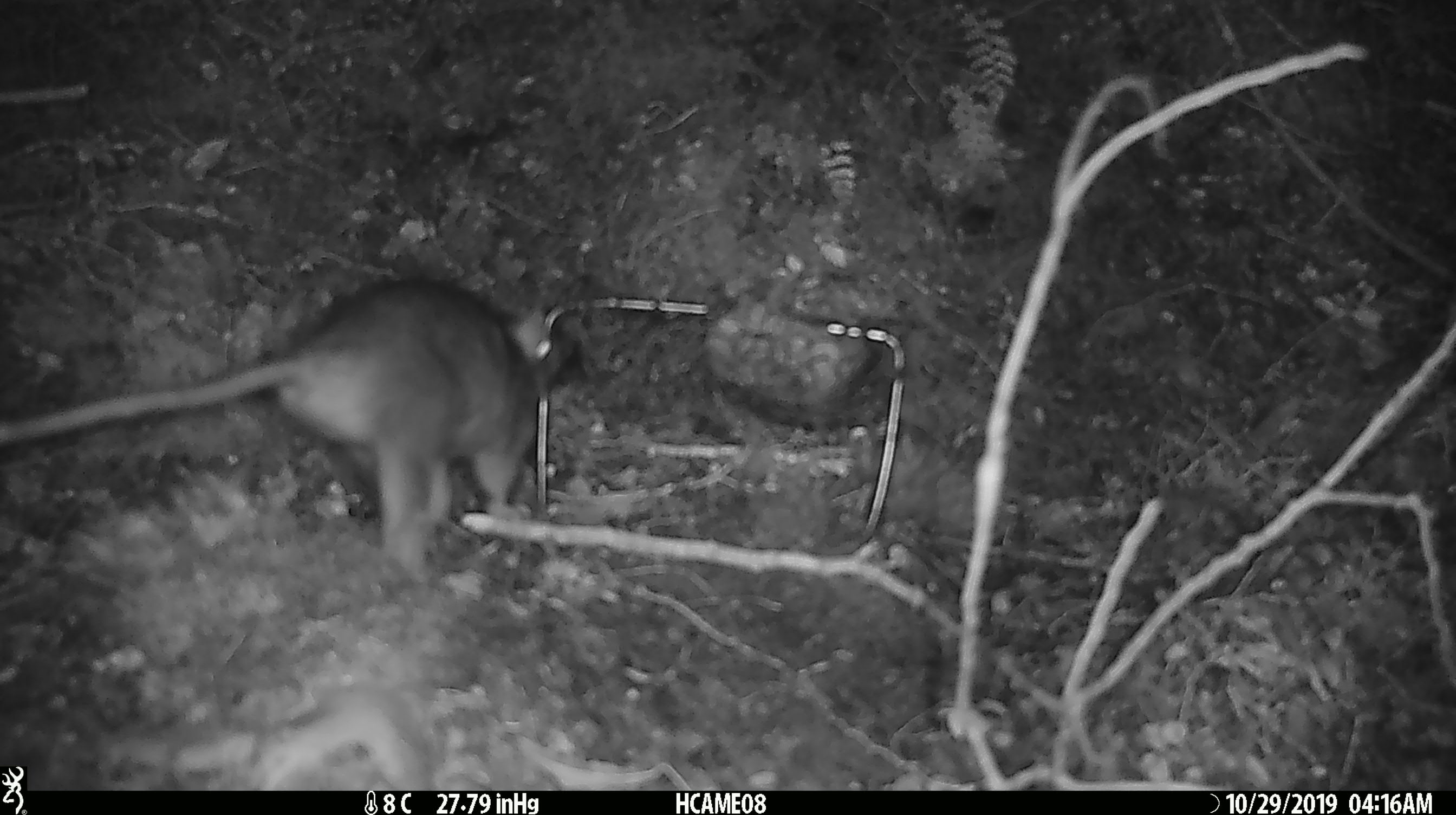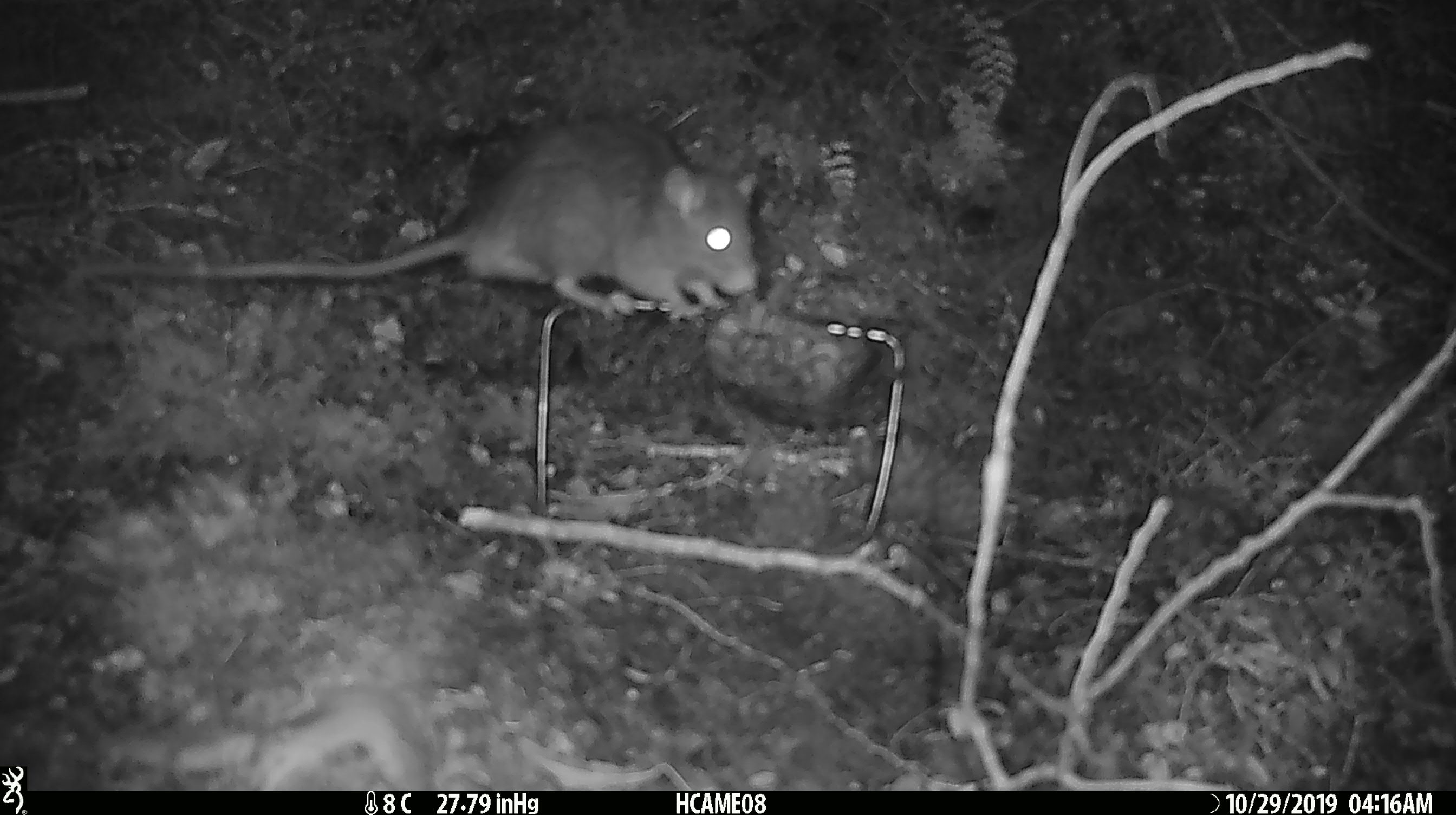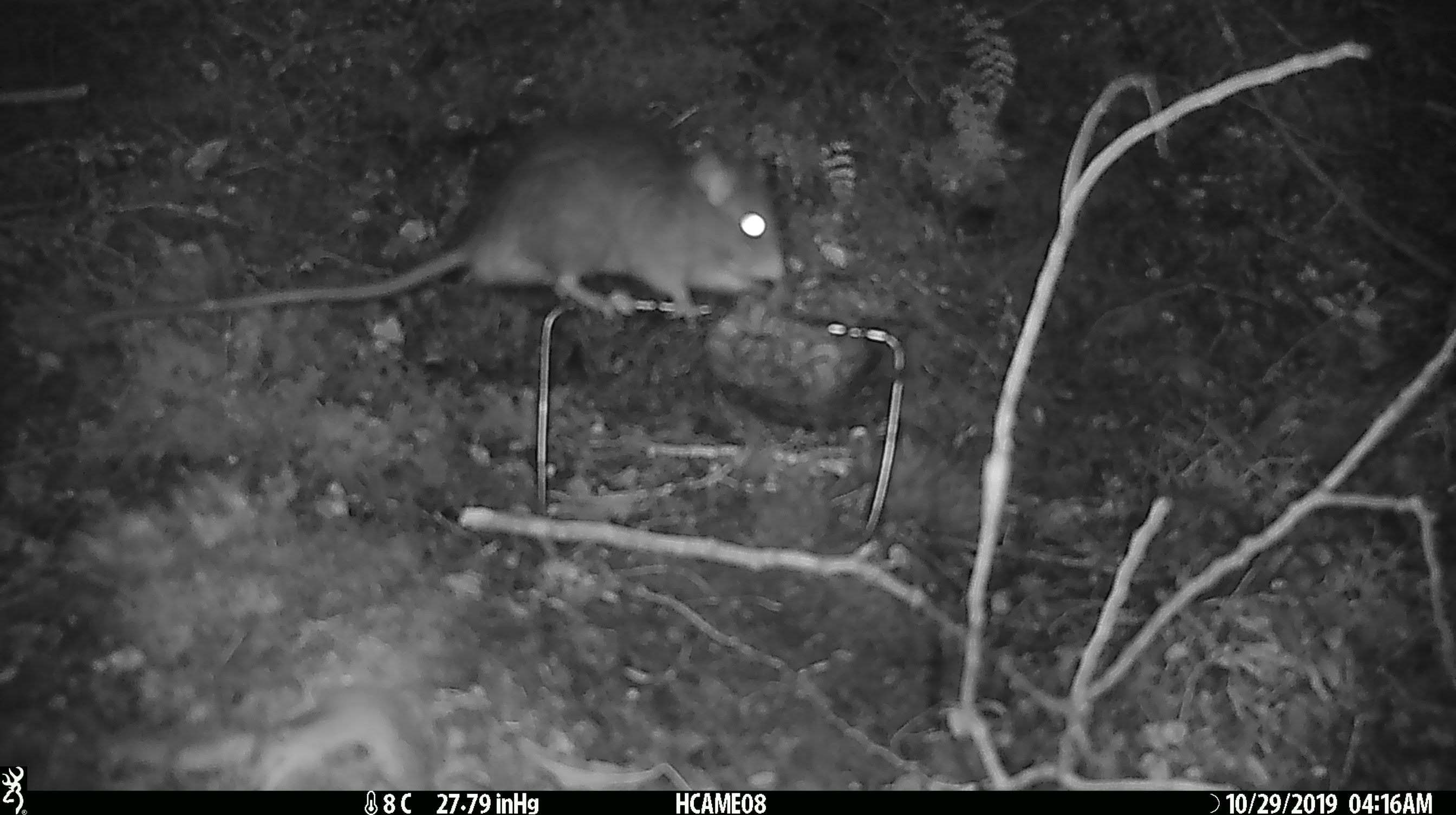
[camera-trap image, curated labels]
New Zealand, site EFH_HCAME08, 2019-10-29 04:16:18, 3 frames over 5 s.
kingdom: Animalia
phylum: Chordata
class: Mammalia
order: Rodentia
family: Muridae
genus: Rattus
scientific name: Rattus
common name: rat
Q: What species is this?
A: Rat (Rattus).